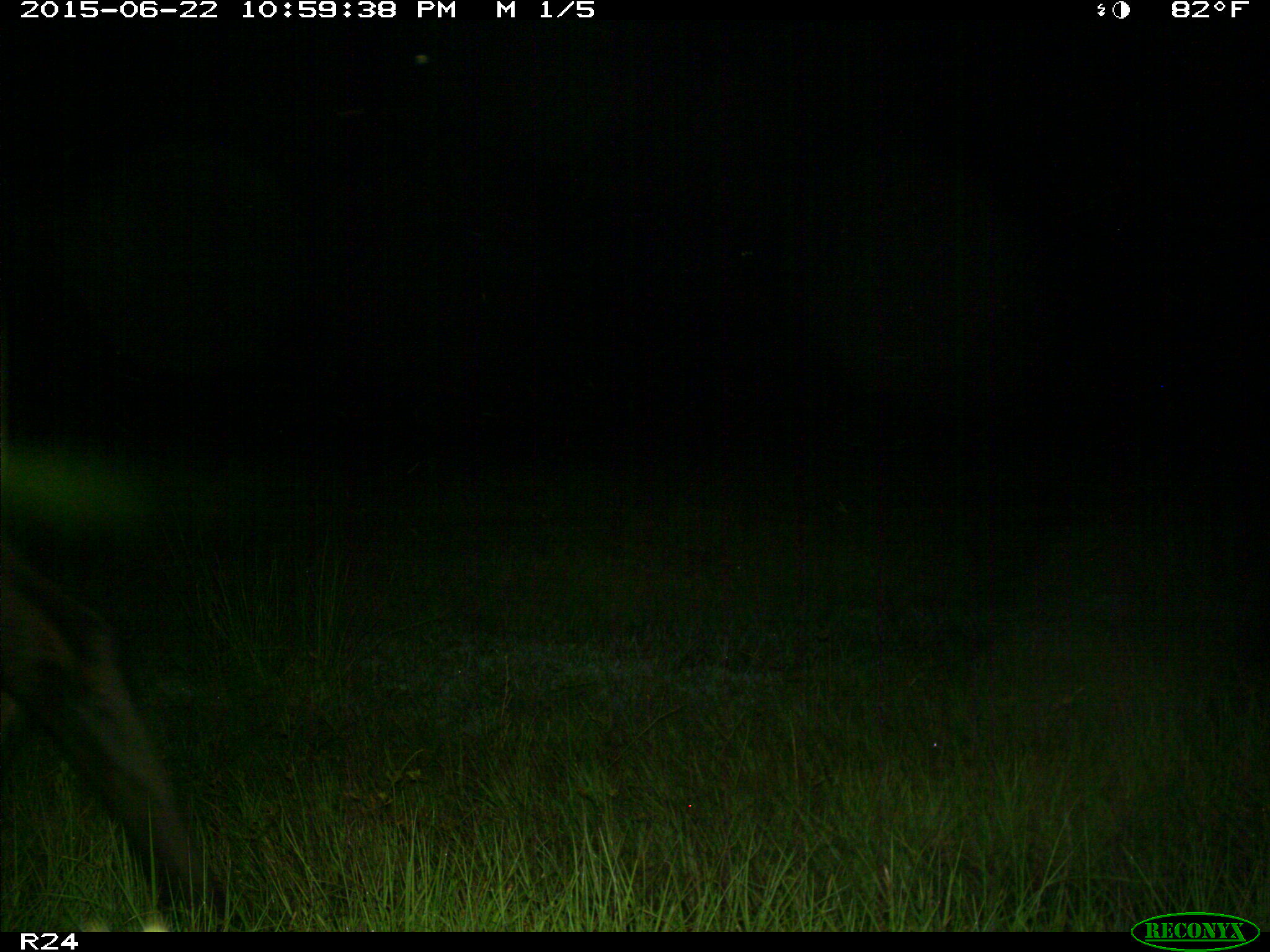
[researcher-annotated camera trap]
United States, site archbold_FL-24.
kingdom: Animalia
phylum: Chordata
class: Mammalia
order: Artiodactyla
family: Bovidae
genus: Bos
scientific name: Bos taurus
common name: domestic cow